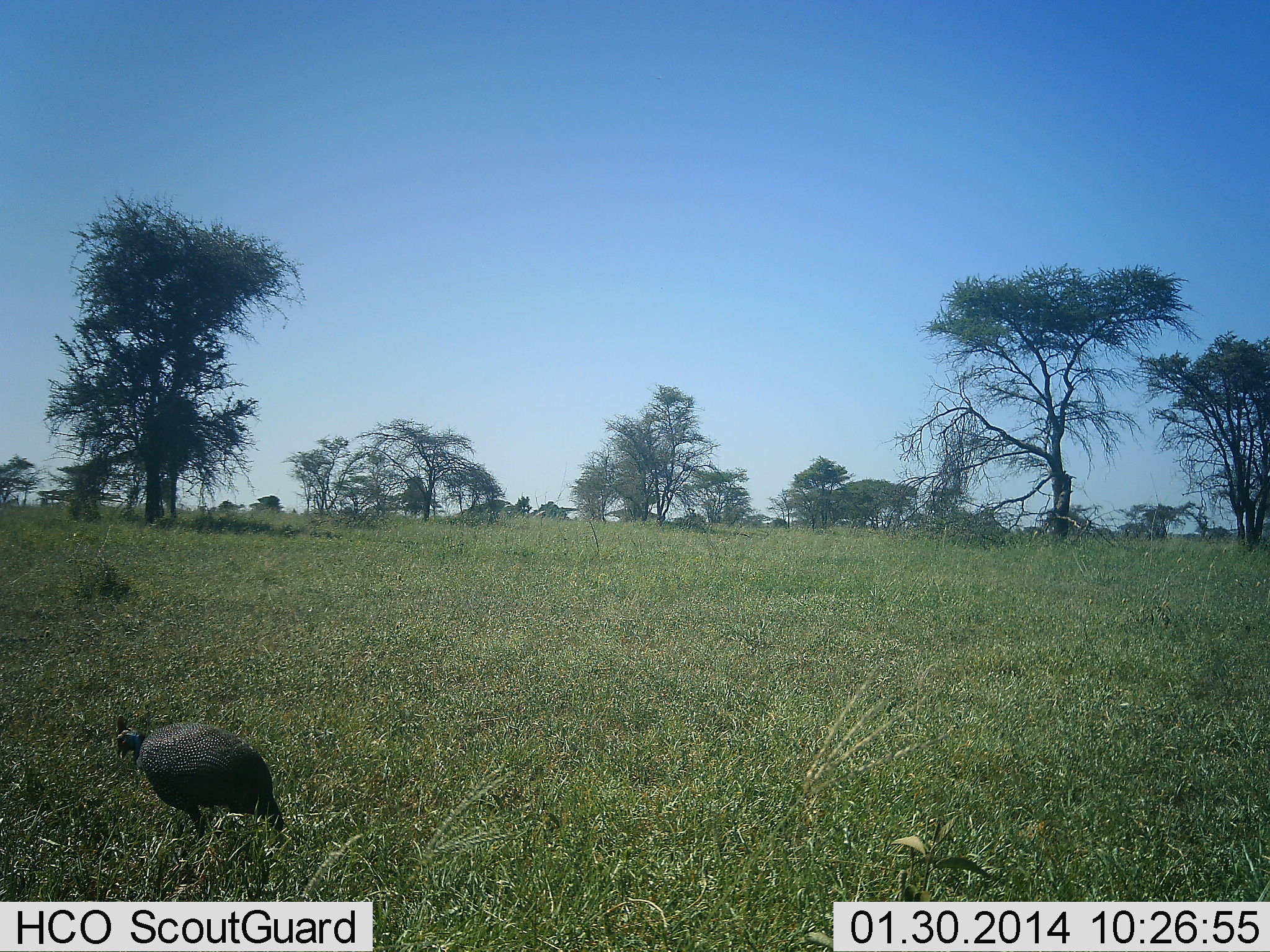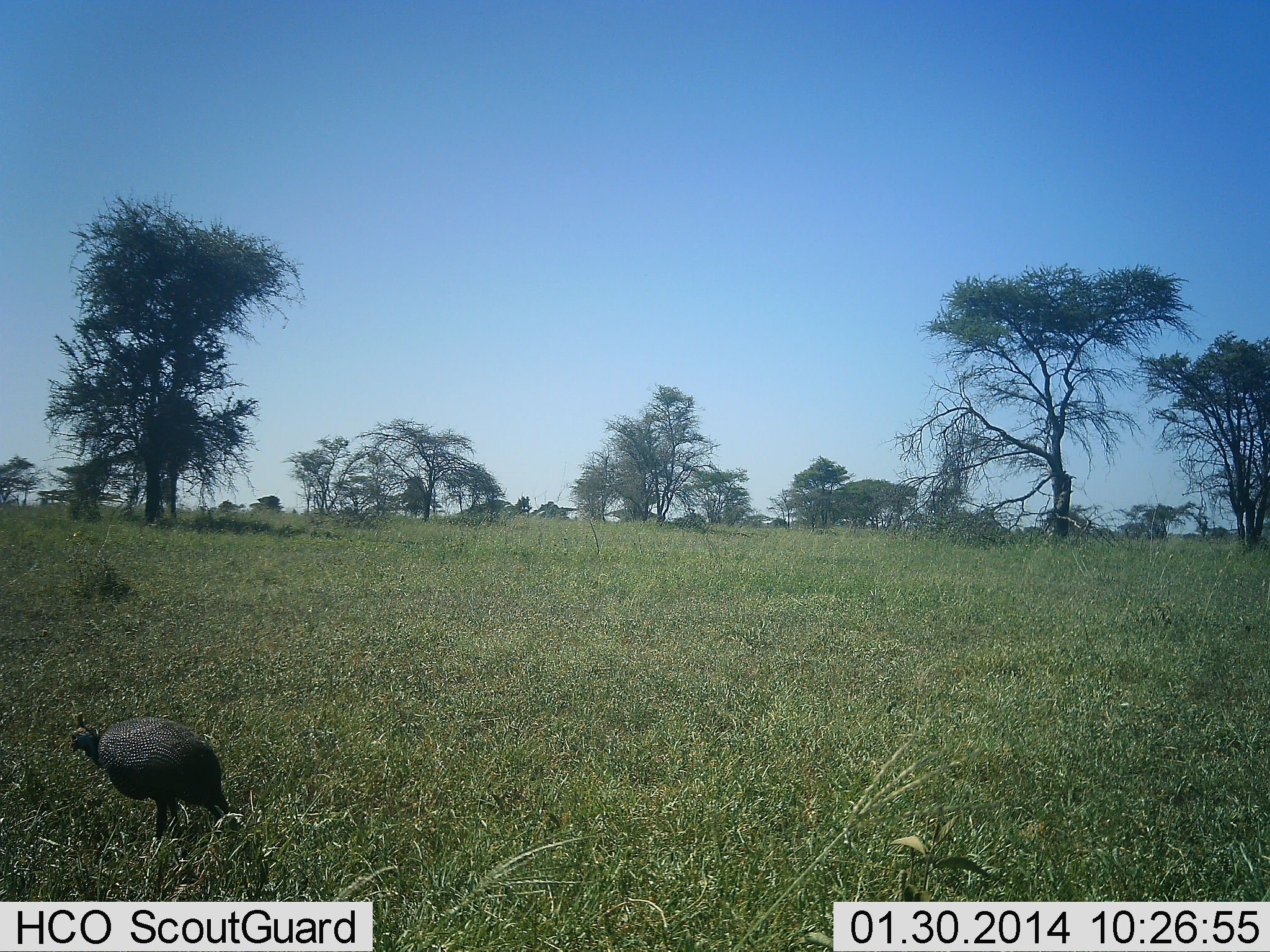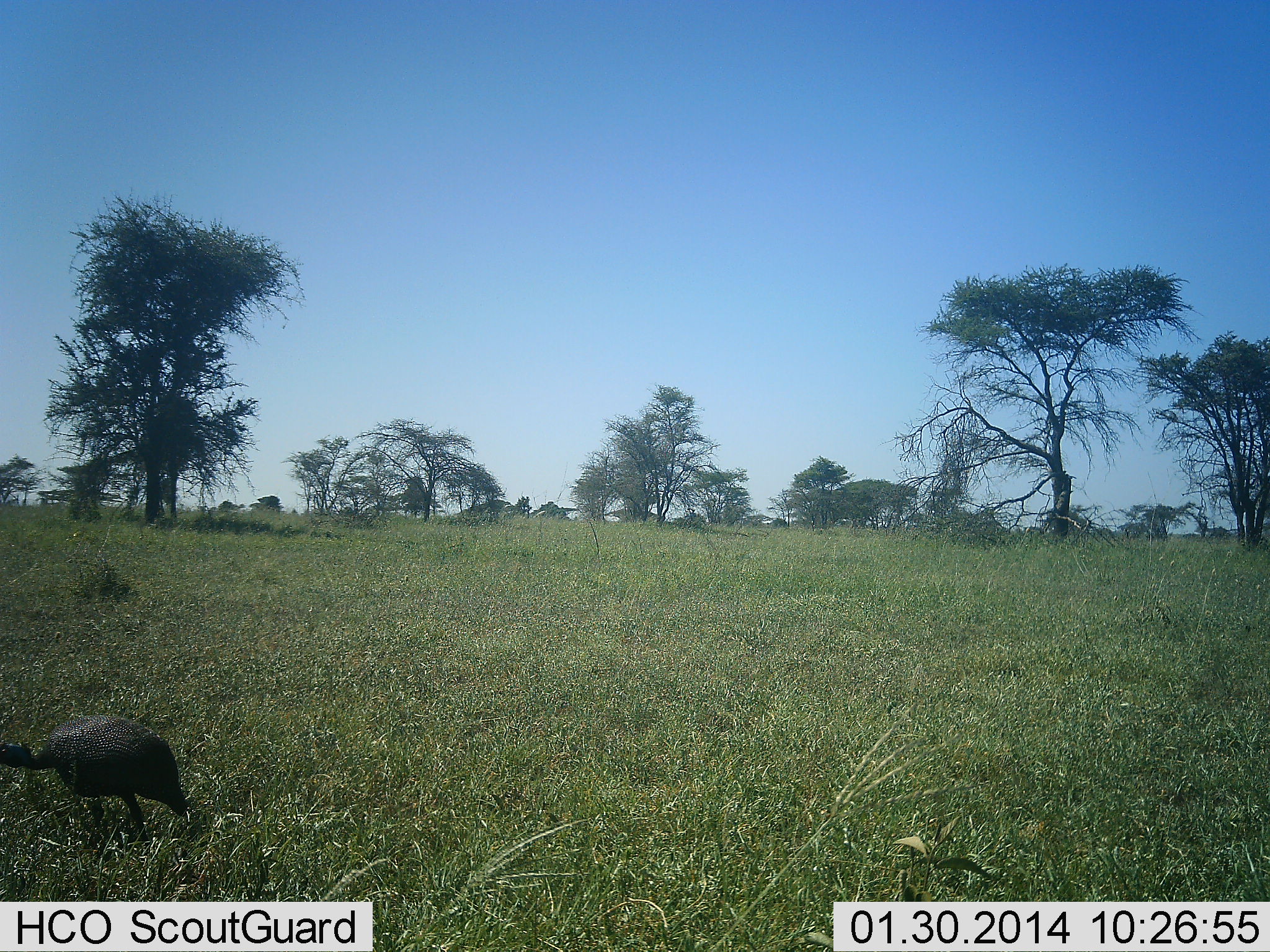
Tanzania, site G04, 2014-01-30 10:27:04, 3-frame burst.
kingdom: Animalia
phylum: Chordata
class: Aves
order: Galliformes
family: Numididae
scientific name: Numididae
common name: guinea fowl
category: guineafowl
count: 1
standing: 10%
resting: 0%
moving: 90%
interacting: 0%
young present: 0%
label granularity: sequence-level